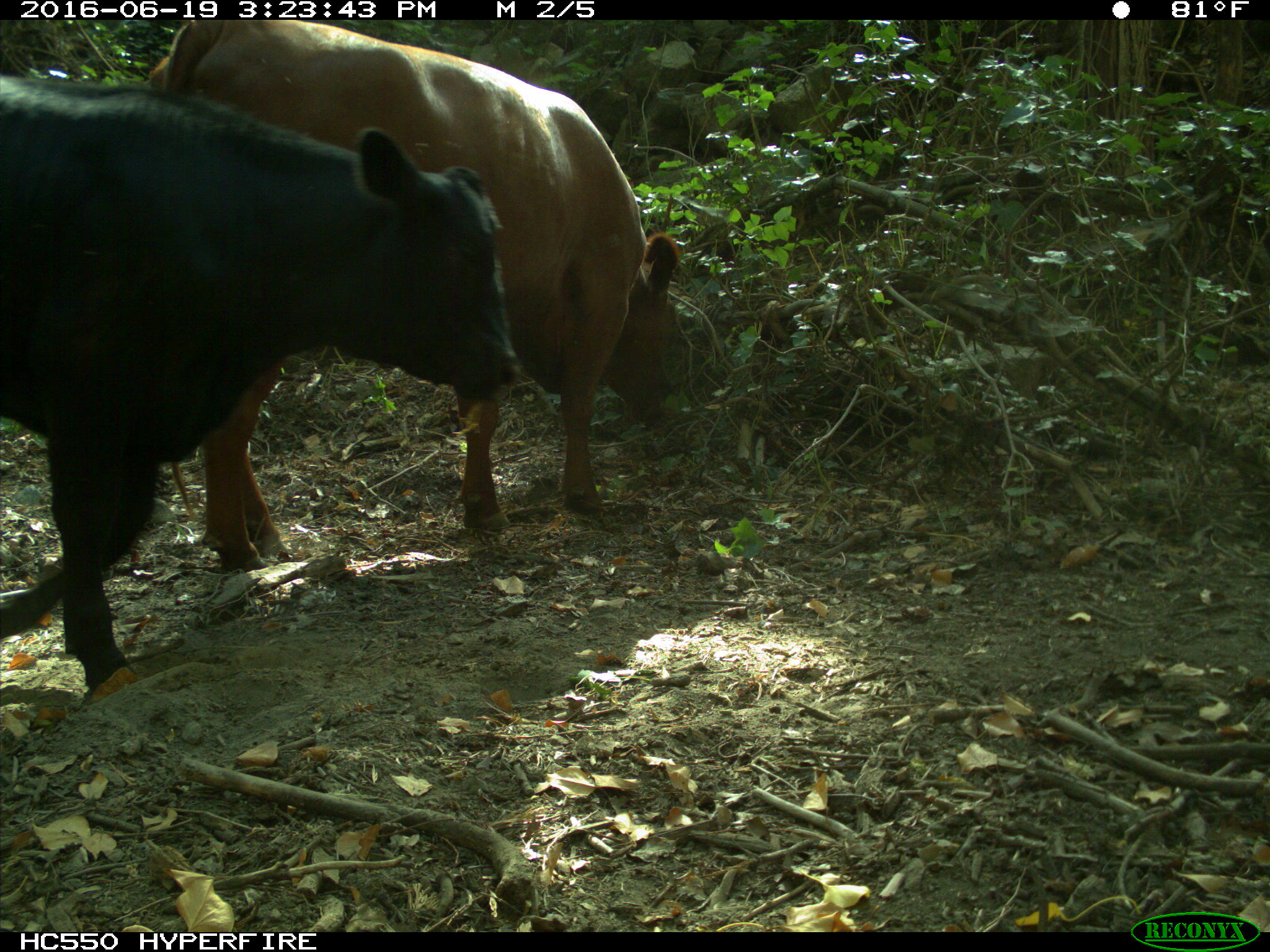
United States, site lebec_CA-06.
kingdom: Animalia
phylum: Chordata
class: Mammalia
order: Artiodactyla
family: Bovidae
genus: Bos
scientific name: Bos taurus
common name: domestic cow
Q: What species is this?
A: Bos taurus (domestic cow).